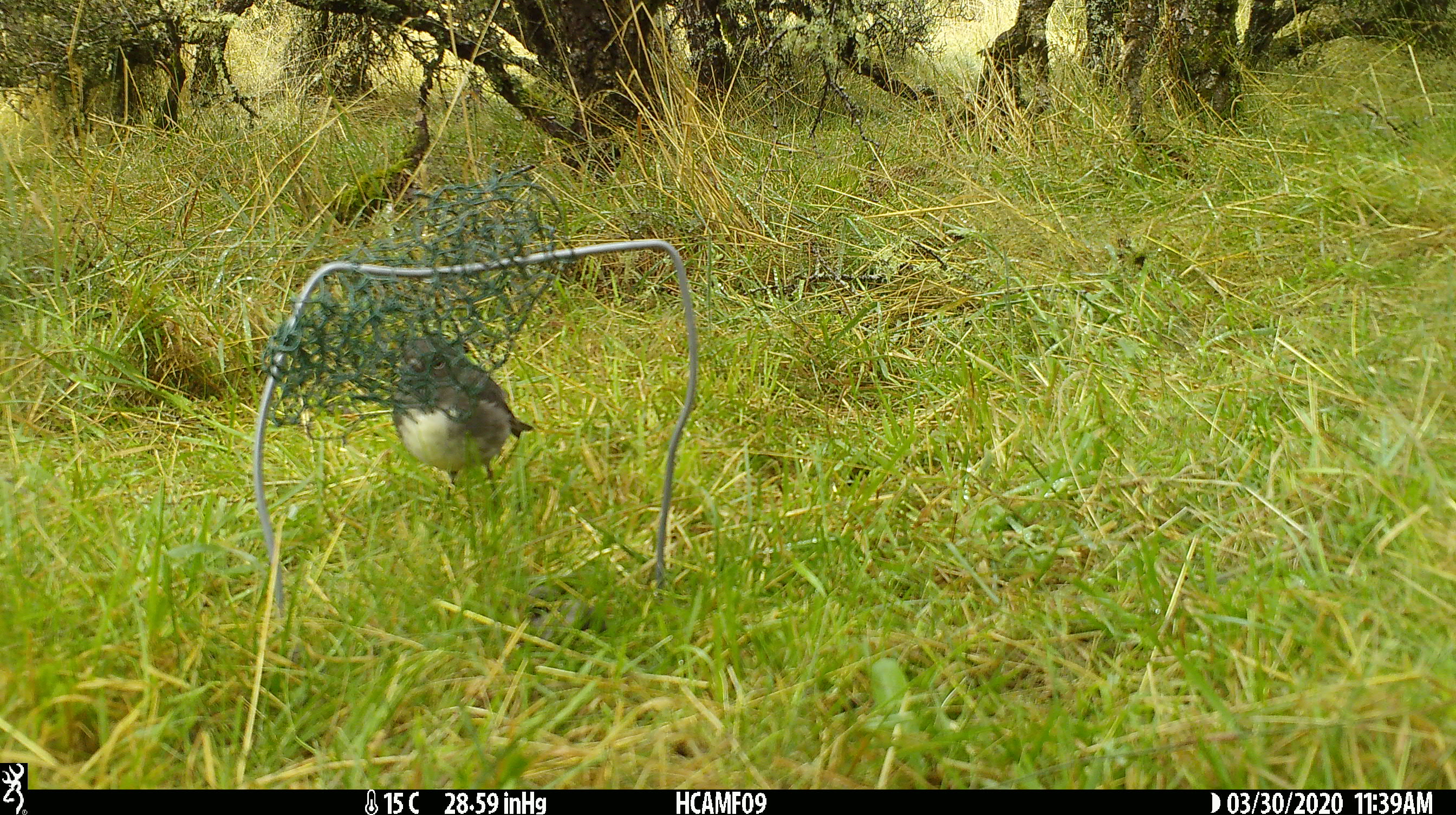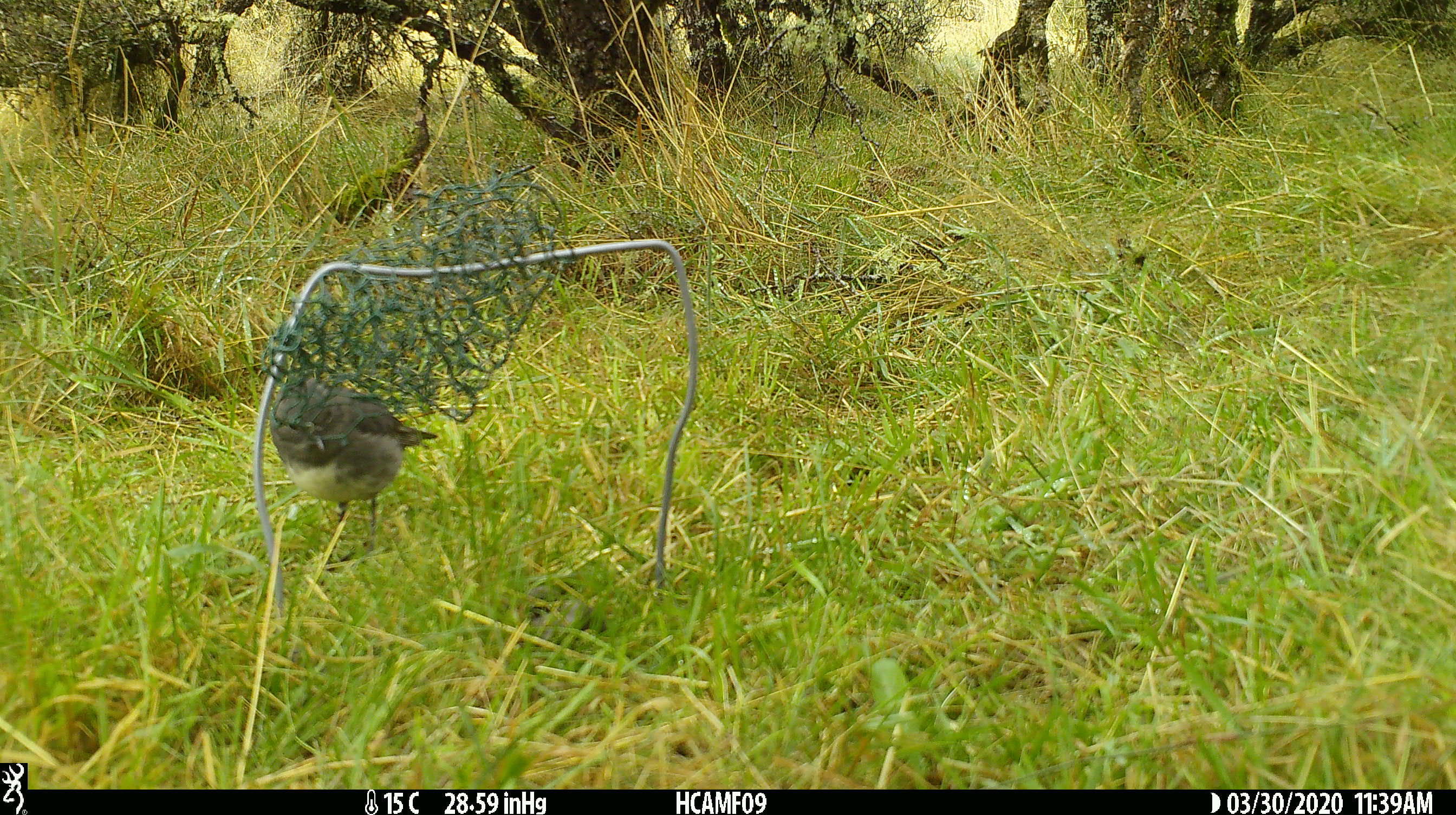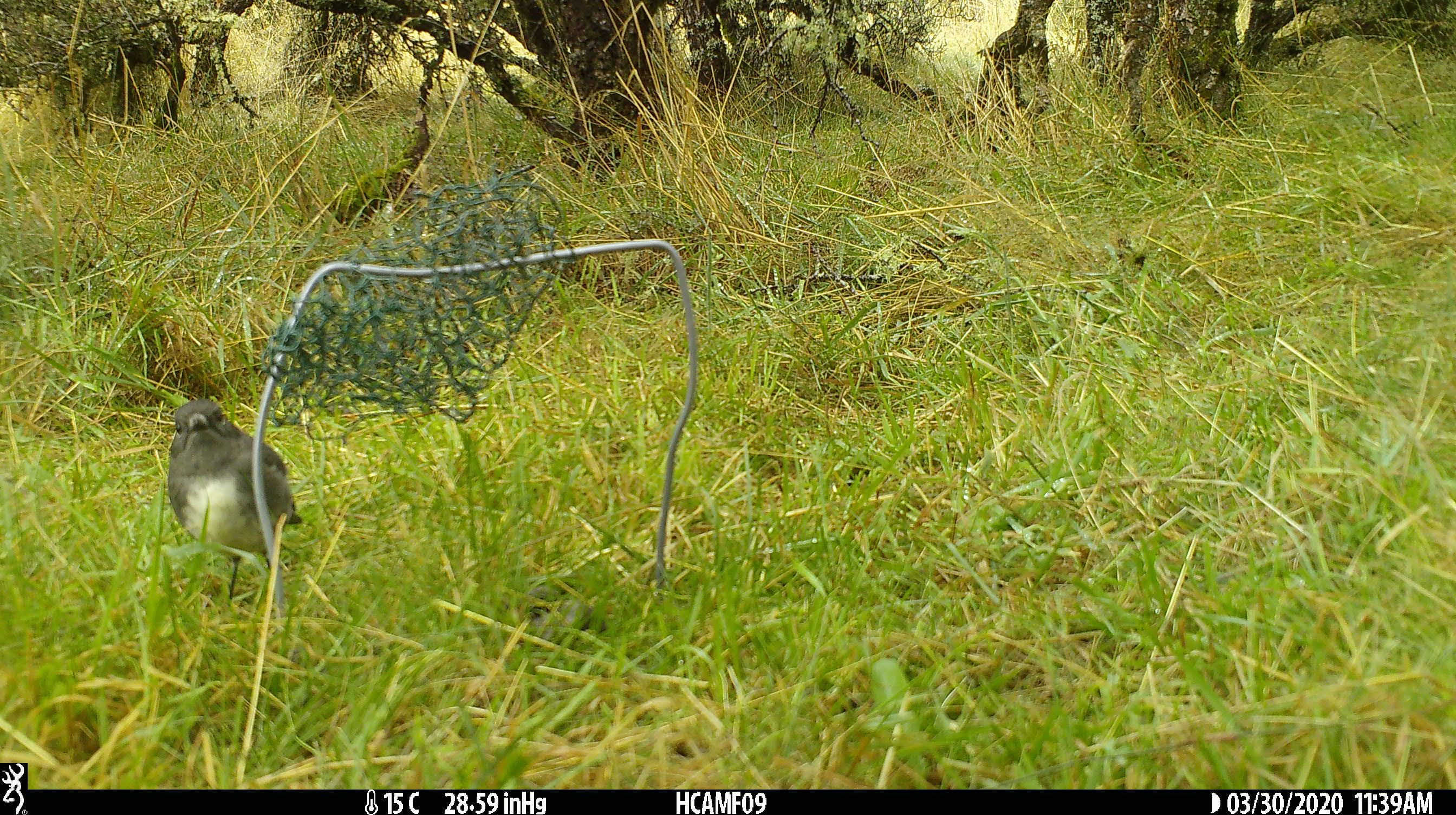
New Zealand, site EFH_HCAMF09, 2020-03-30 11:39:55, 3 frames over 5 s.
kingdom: Animalia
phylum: Chordata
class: Aves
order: Passeriformes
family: Petroicidae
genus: Petroica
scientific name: Petroica australis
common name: new zealand robin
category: robin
Robin (new zealand robin) (Petroica australis).